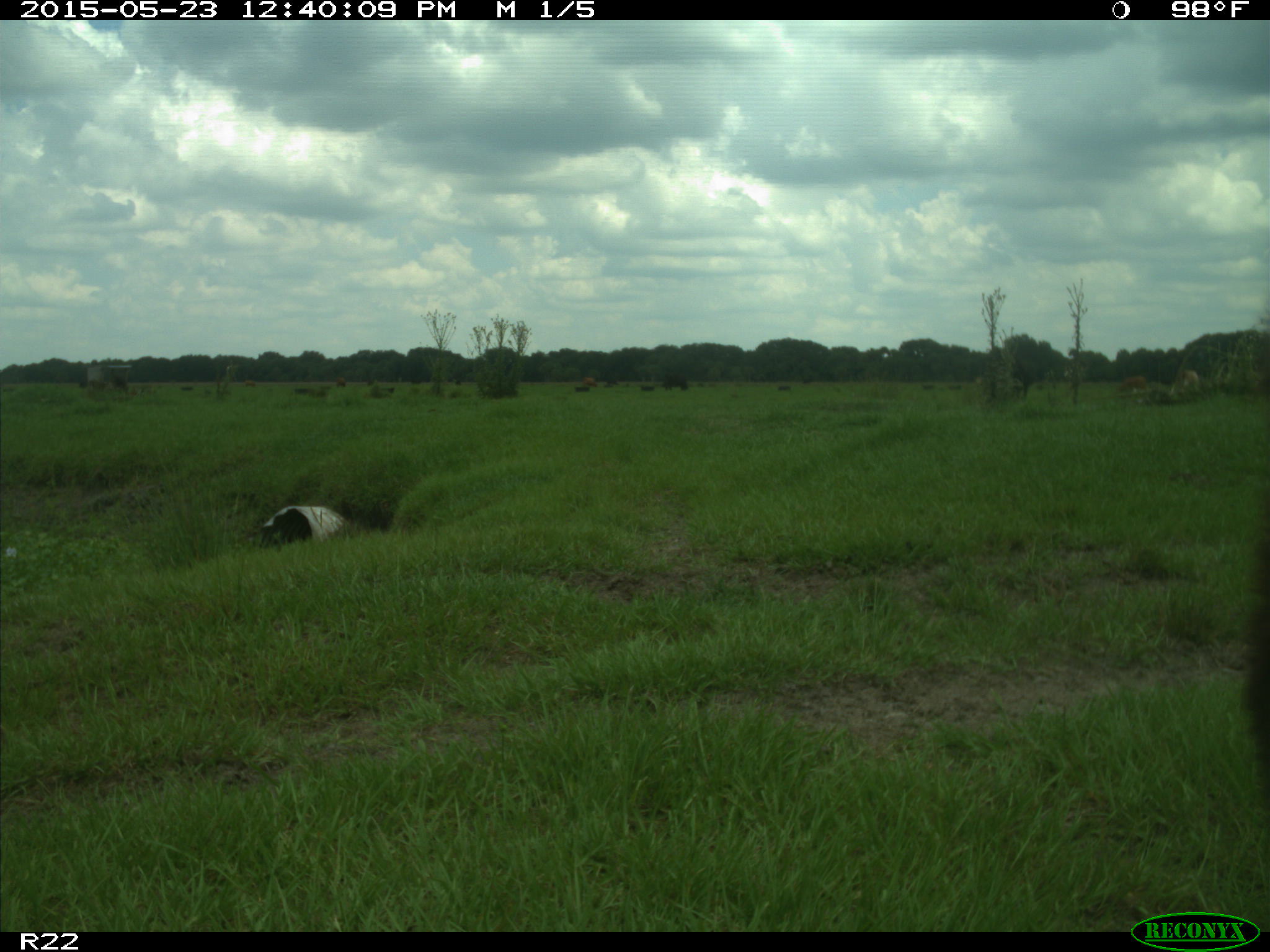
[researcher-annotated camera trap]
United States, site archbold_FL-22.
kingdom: Animalia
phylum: Chordata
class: Mammalia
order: Artiodactyla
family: Bovidae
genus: Bos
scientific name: Bos taurus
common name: domestic cow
Bos taurus (domestic cow).